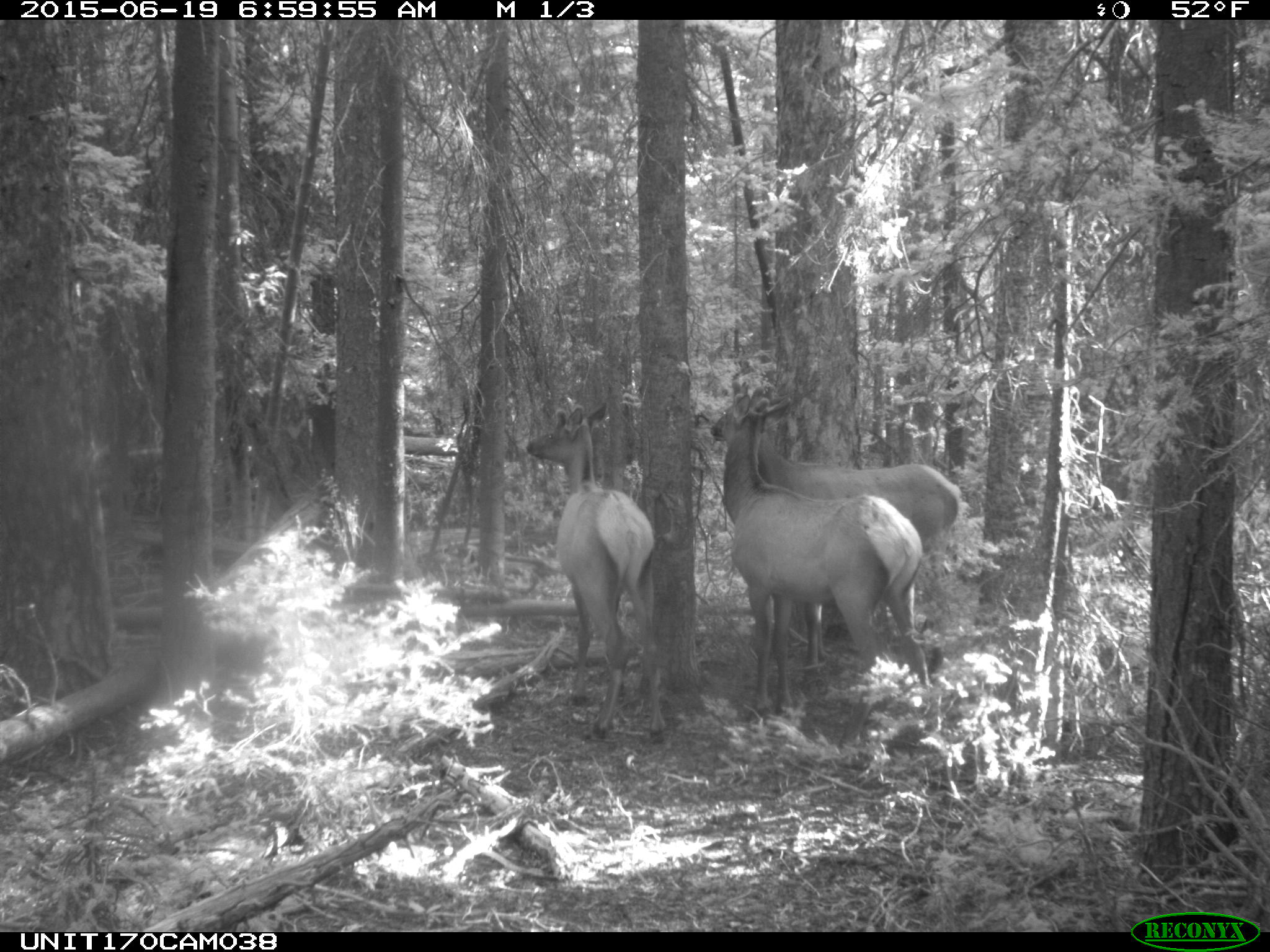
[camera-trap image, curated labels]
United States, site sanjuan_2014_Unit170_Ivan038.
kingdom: Animalia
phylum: Chordata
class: Mammalia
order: Artiodactyla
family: Cervidae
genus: Cervus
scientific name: Cervus elaphus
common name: red deer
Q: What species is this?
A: Cervus elaphus (red deer).